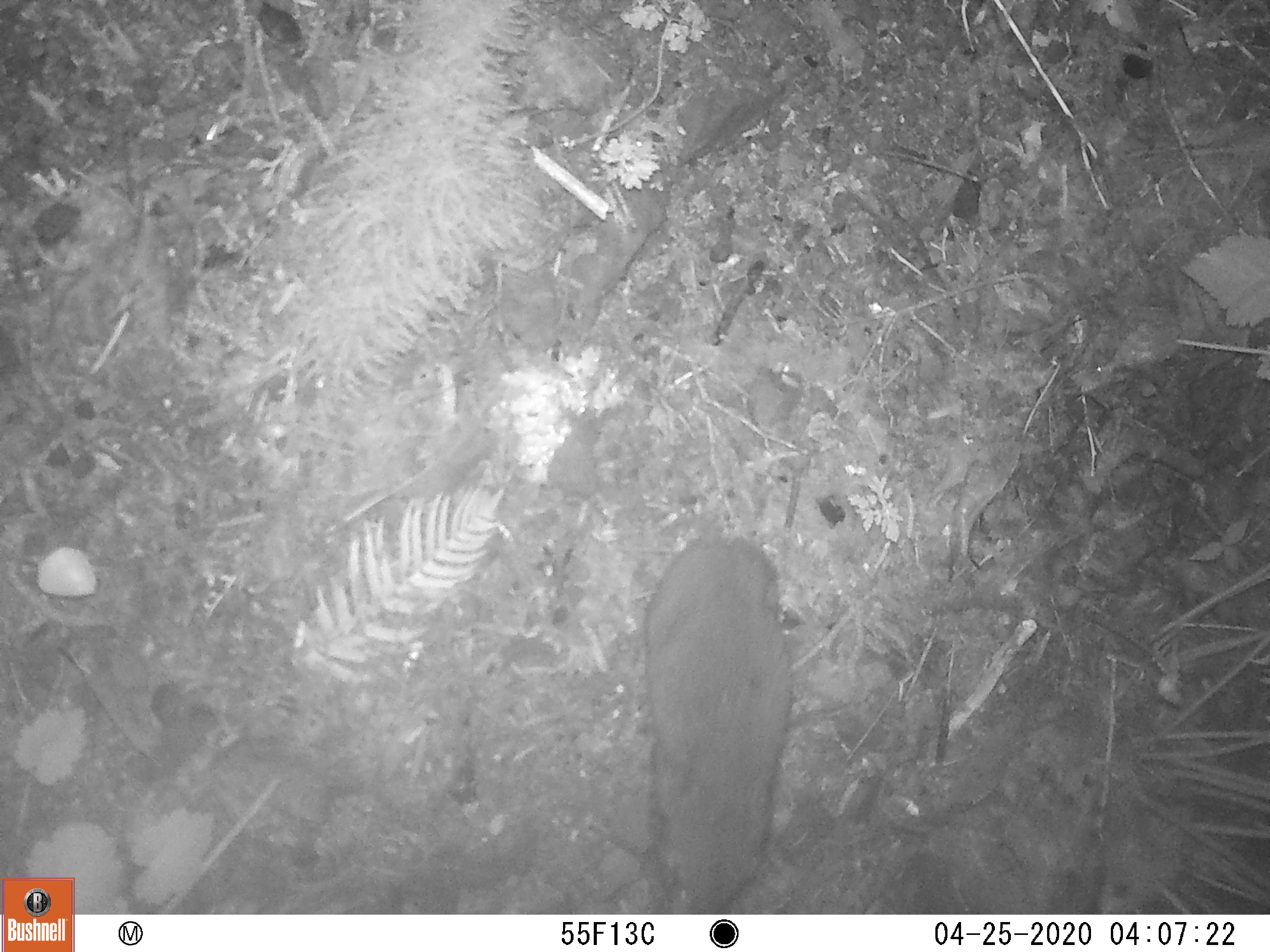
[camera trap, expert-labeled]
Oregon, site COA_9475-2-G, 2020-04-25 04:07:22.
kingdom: Animalia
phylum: Chordata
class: Mammalia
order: Rodentia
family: Aplodontiidae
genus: Aplodontia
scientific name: Aplodontia rufa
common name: mountain beaver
Mountain beaver (Aplodontia rufa).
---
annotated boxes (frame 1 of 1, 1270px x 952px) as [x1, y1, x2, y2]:
mountain beaver: [638, 527, 803, 911]